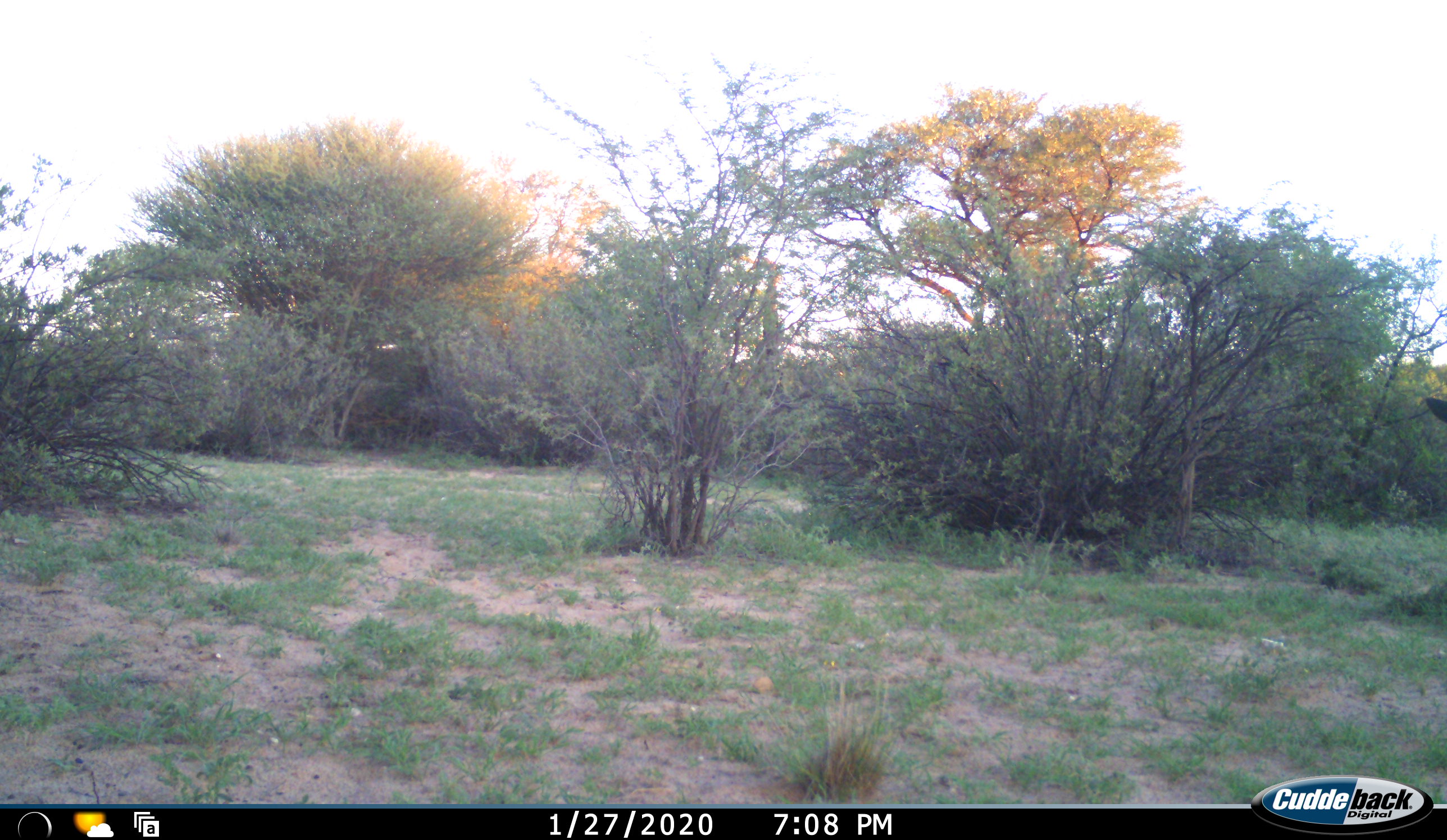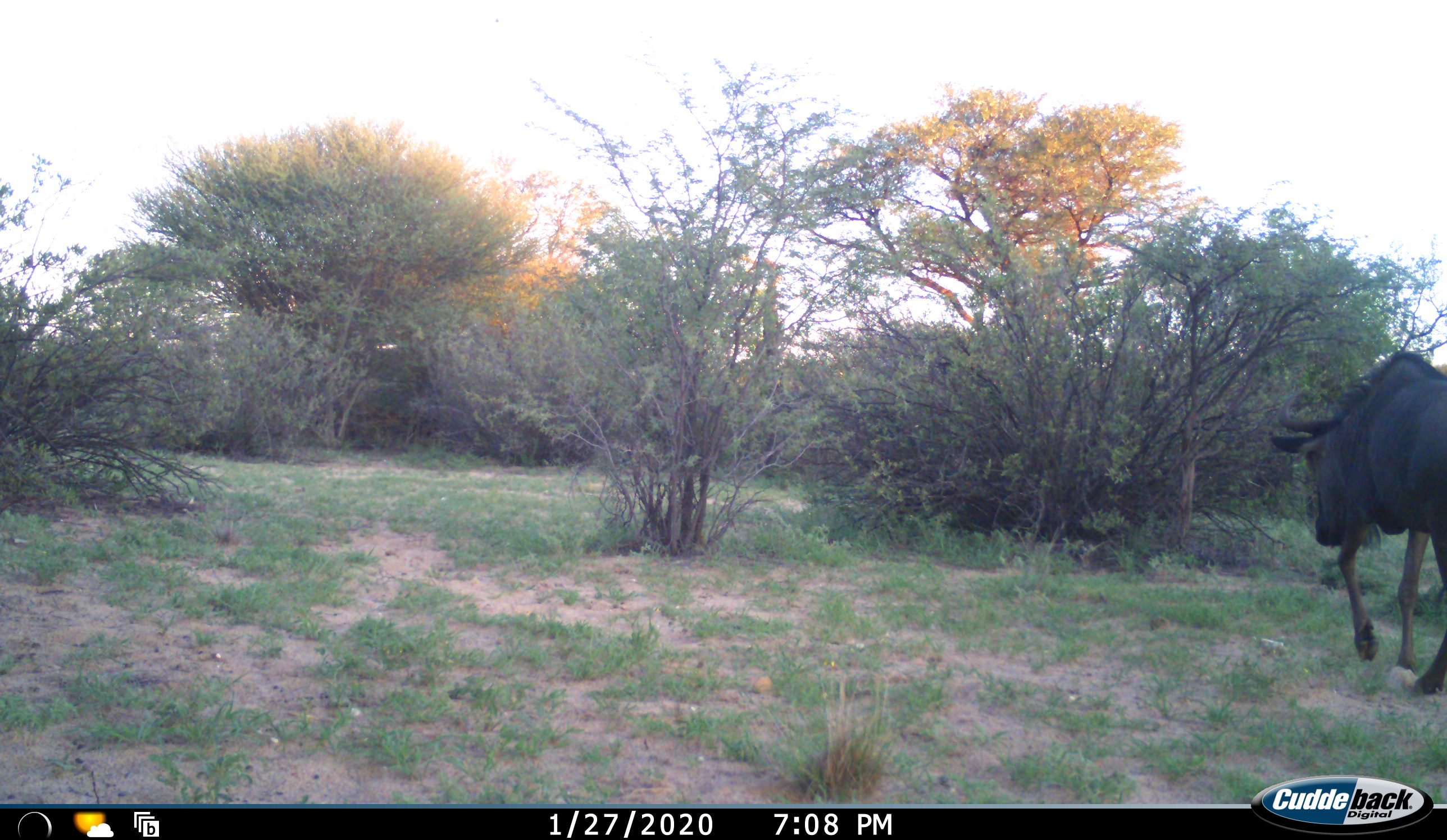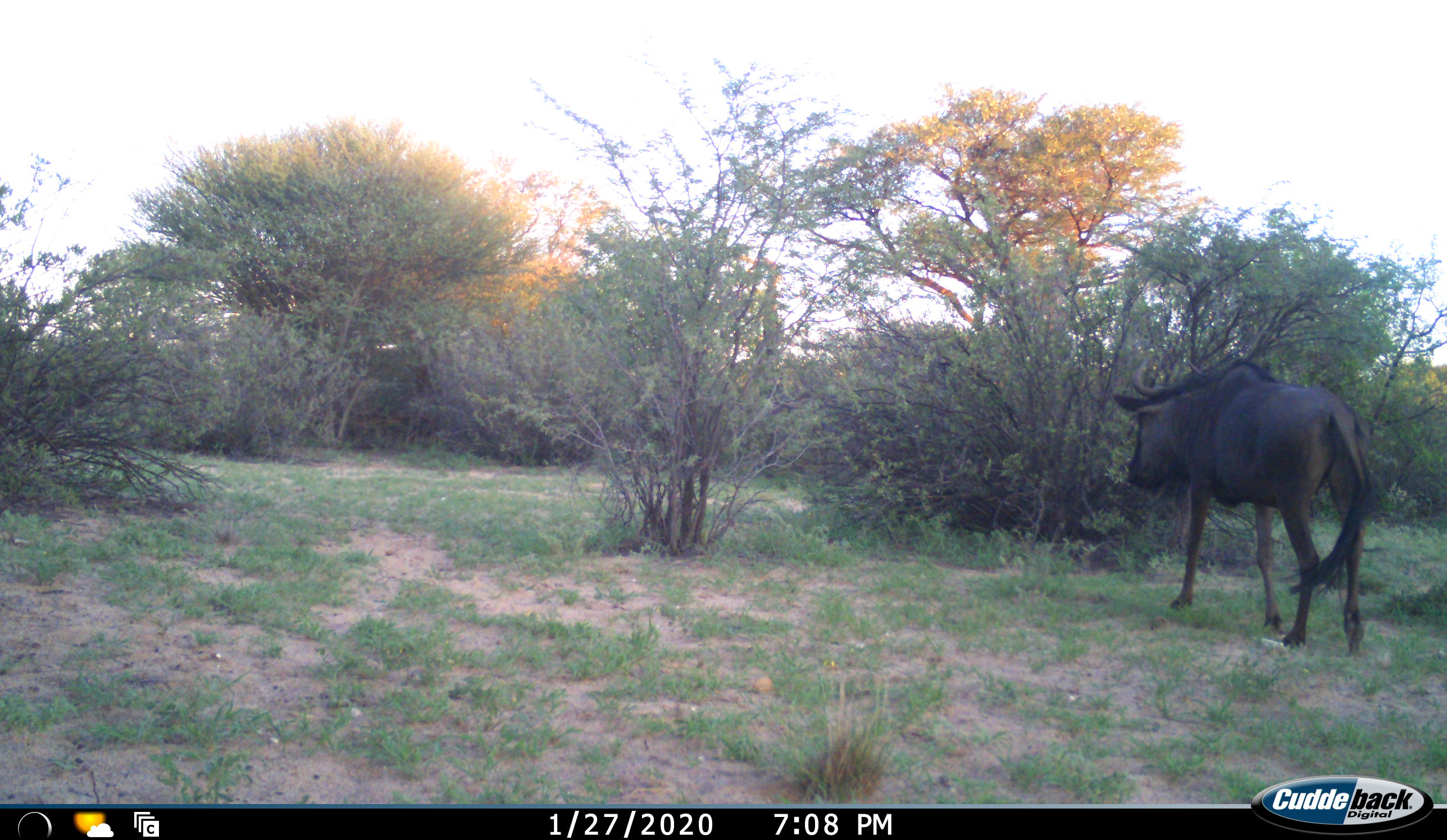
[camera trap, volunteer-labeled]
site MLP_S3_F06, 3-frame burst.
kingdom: Animalia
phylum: Chordata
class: Mammalia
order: Artiodactyla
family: Bovidae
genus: Connochaetes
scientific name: Connochaetes taurinus taurinus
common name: blue wildebeest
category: wildebeestblue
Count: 1.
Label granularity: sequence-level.